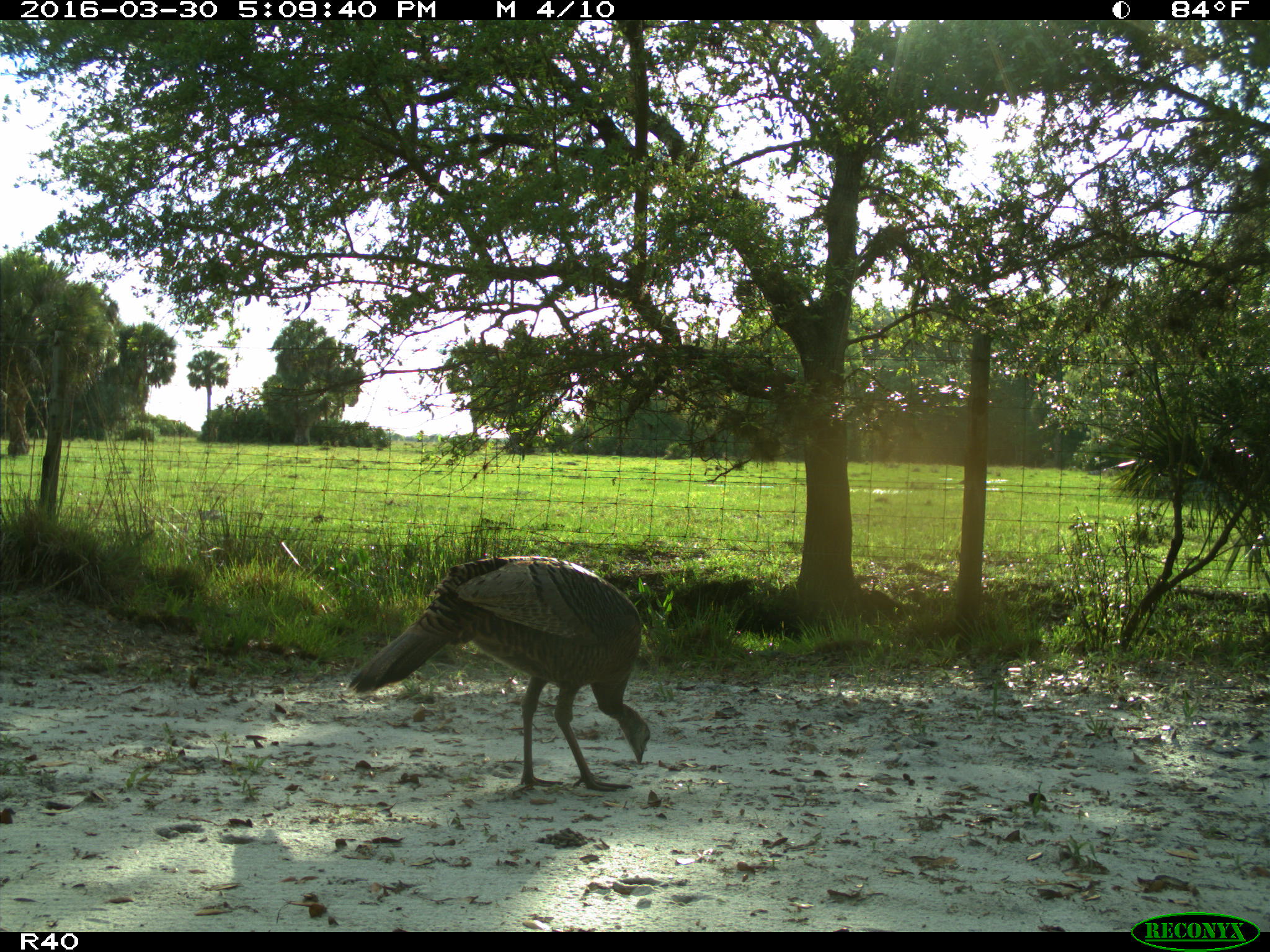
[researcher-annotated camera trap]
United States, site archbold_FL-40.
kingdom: Animalia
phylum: Chordata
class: Aves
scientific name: Aves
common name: birds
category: unidentified bird